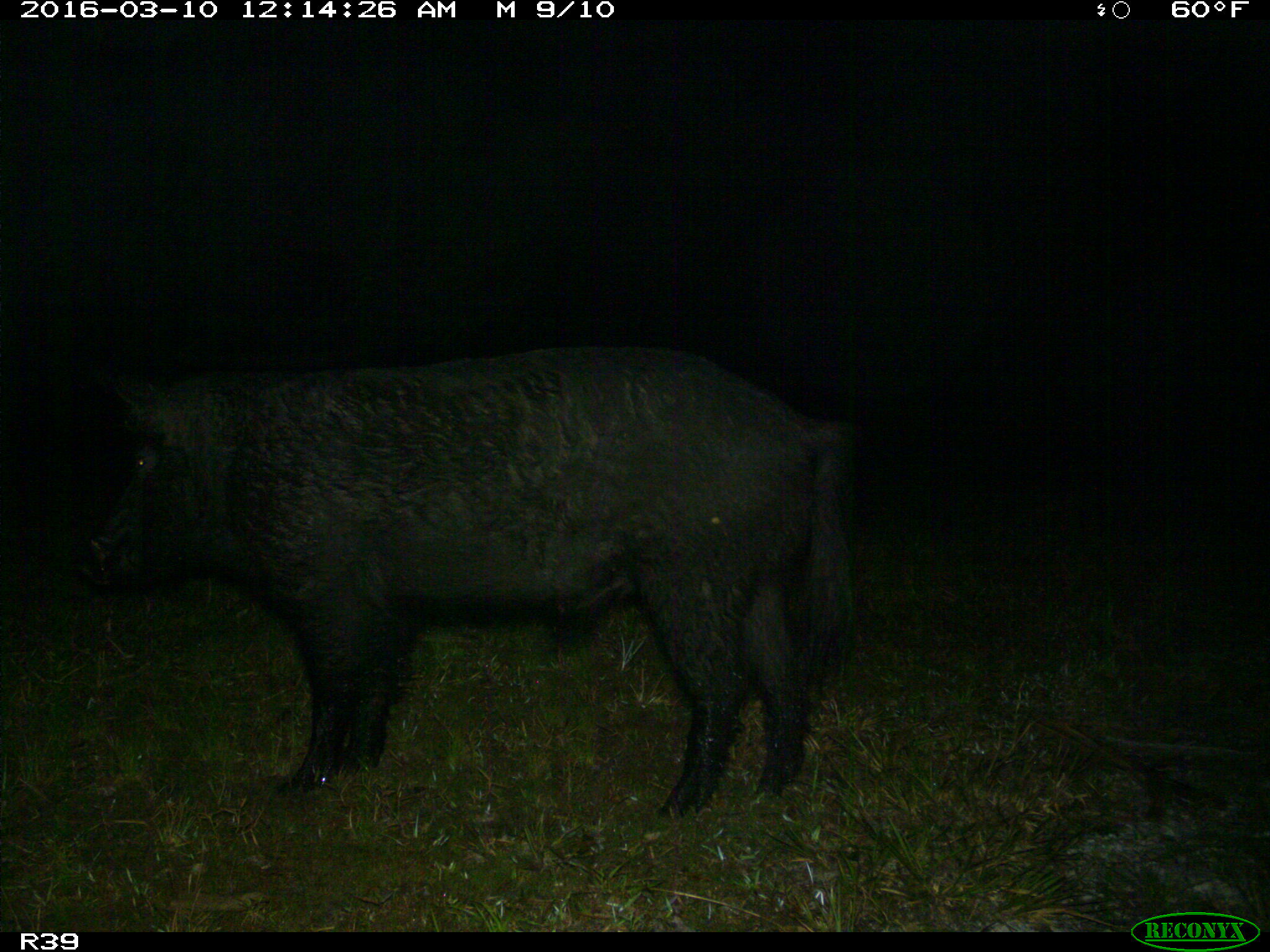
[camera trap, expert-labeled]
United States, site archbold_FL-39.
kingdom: Animalia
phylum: Chordata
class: Mammalia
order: Artiodactyla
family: Suidae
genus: Sus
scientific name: Sus scrofa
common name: wild boar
Sus scrofa (wild boar).